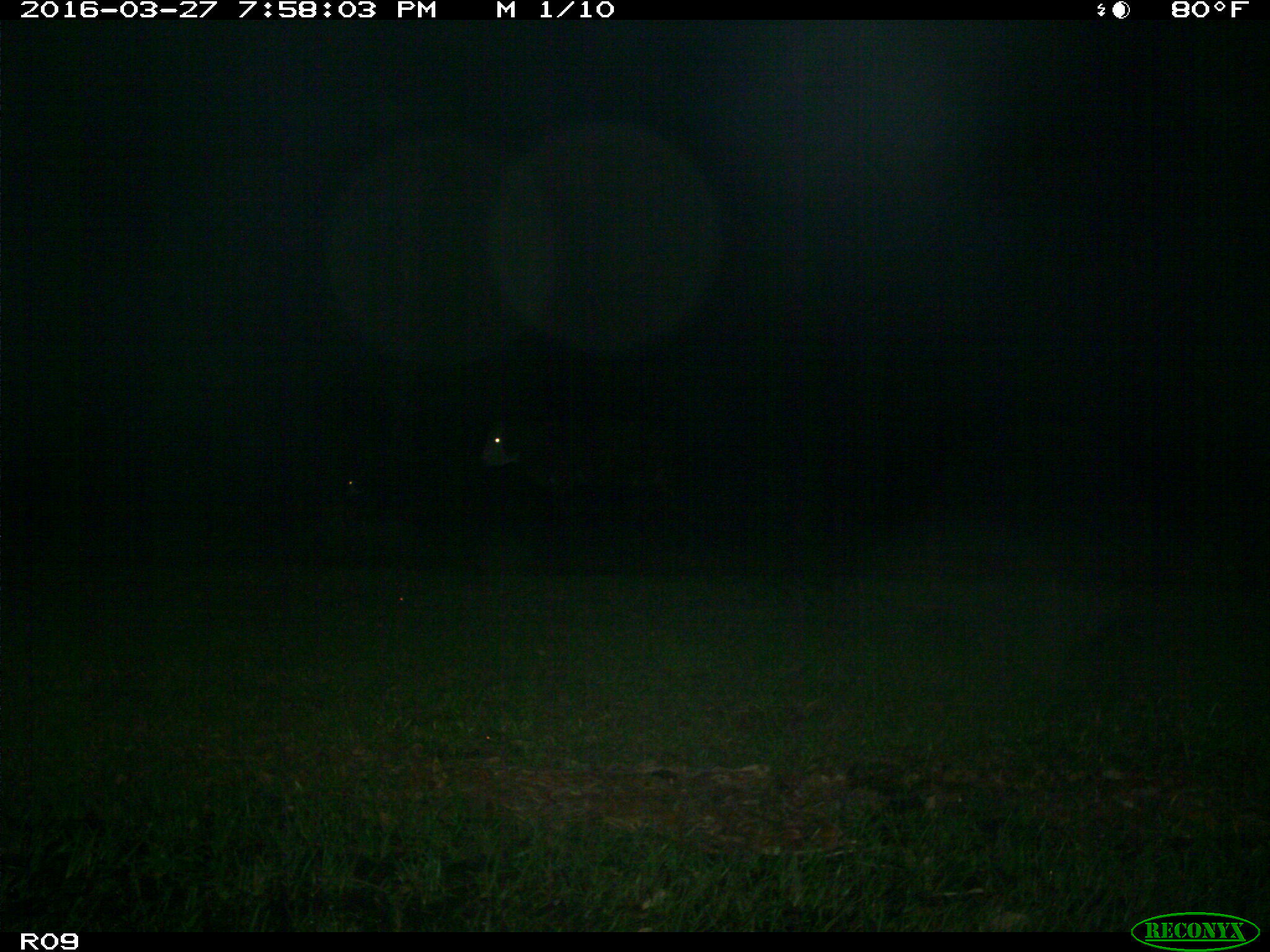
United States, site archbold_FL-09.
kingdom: Animalia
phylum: Chordata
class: Mammalia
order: Artiodactyla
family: Bovidae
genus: Bos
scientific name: Bos taurus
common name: domestic cow